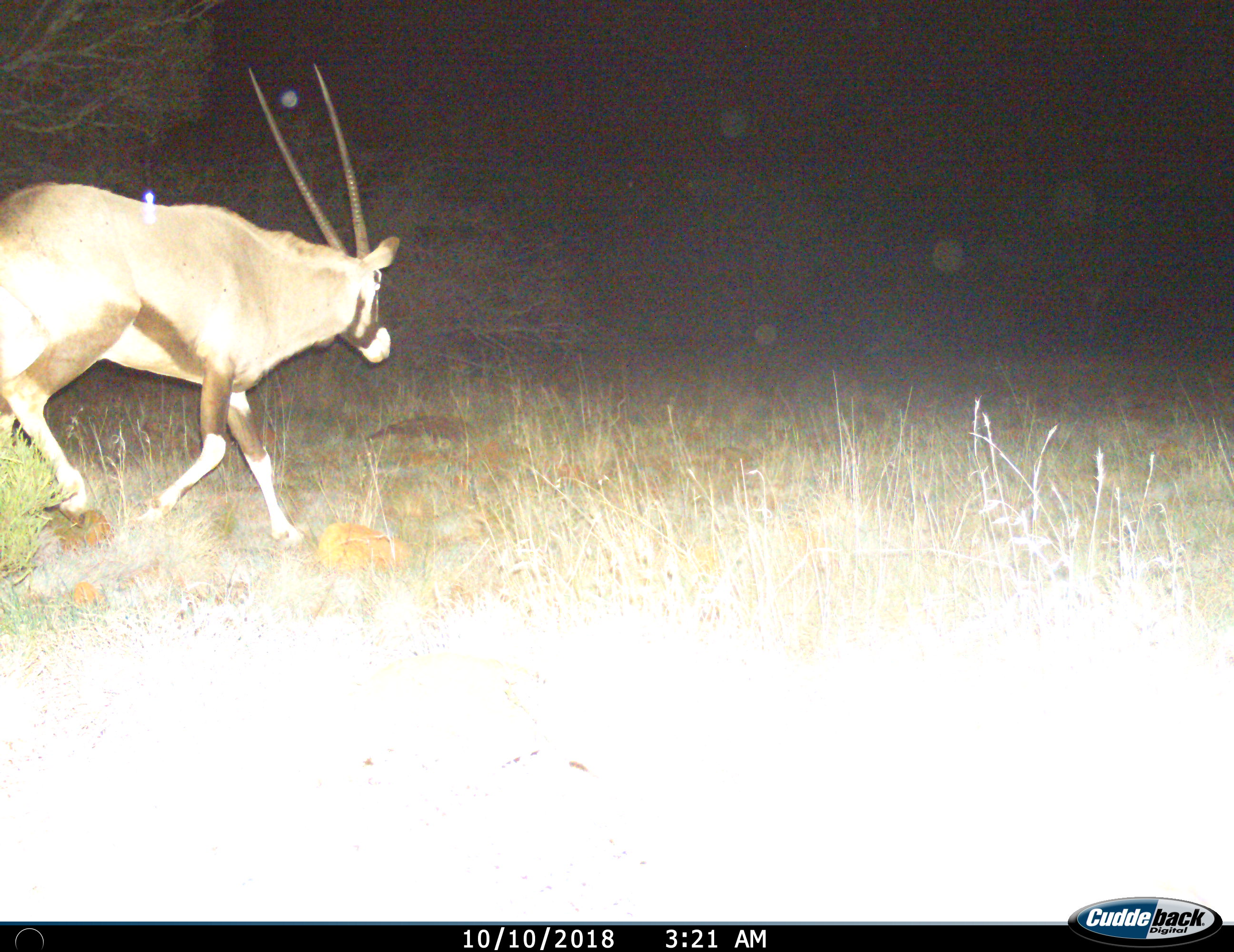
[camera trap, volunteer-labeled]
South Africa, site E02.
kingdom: Animalia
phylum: Chordata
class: Mammalia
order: Artiodactyla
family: Bovidae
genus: Oryx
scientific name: Oryx gazella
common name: gemsbok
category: gemsbokoryx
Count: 1.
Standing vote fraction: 10%.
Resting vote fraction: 0%.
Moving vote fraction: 100%.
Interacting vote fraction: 0%.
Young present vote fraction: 0%.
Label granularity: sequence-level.